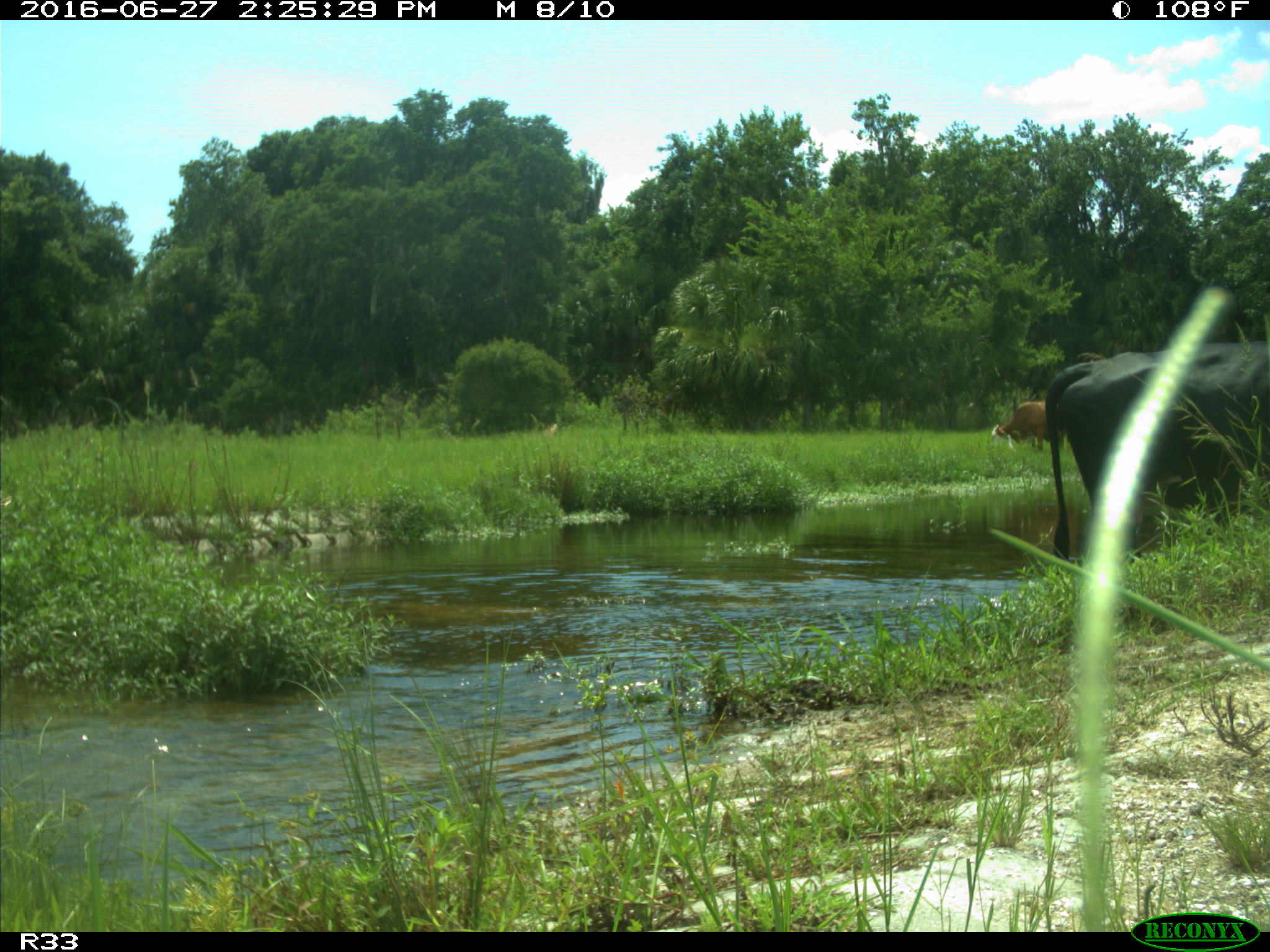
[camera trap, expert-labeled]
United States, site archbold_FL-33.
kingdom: Animalia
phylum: Chordata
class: Mammalia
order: Artiodactyla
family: Bovidae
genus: Bos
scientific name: Bos taurus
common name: domestic cow